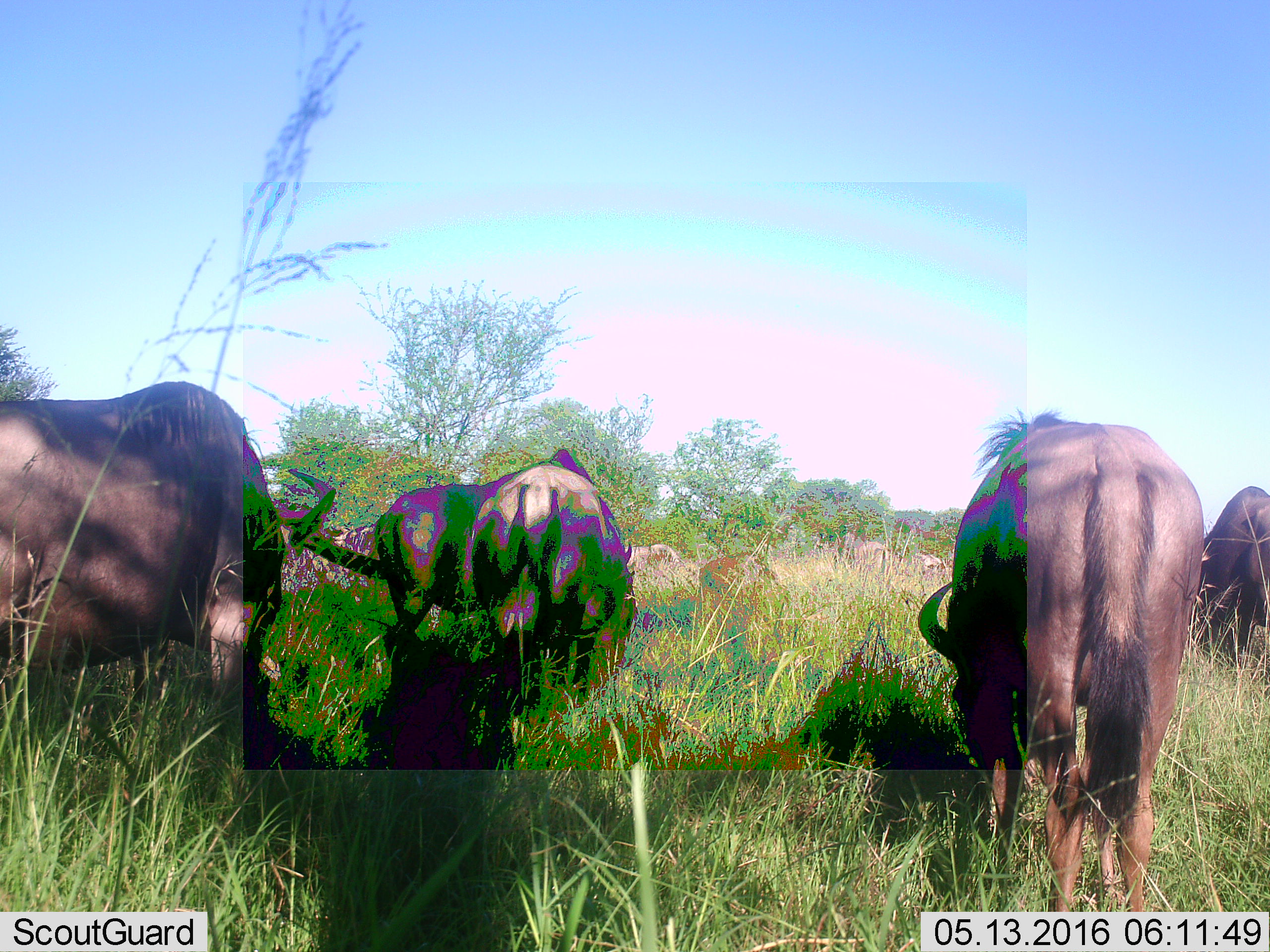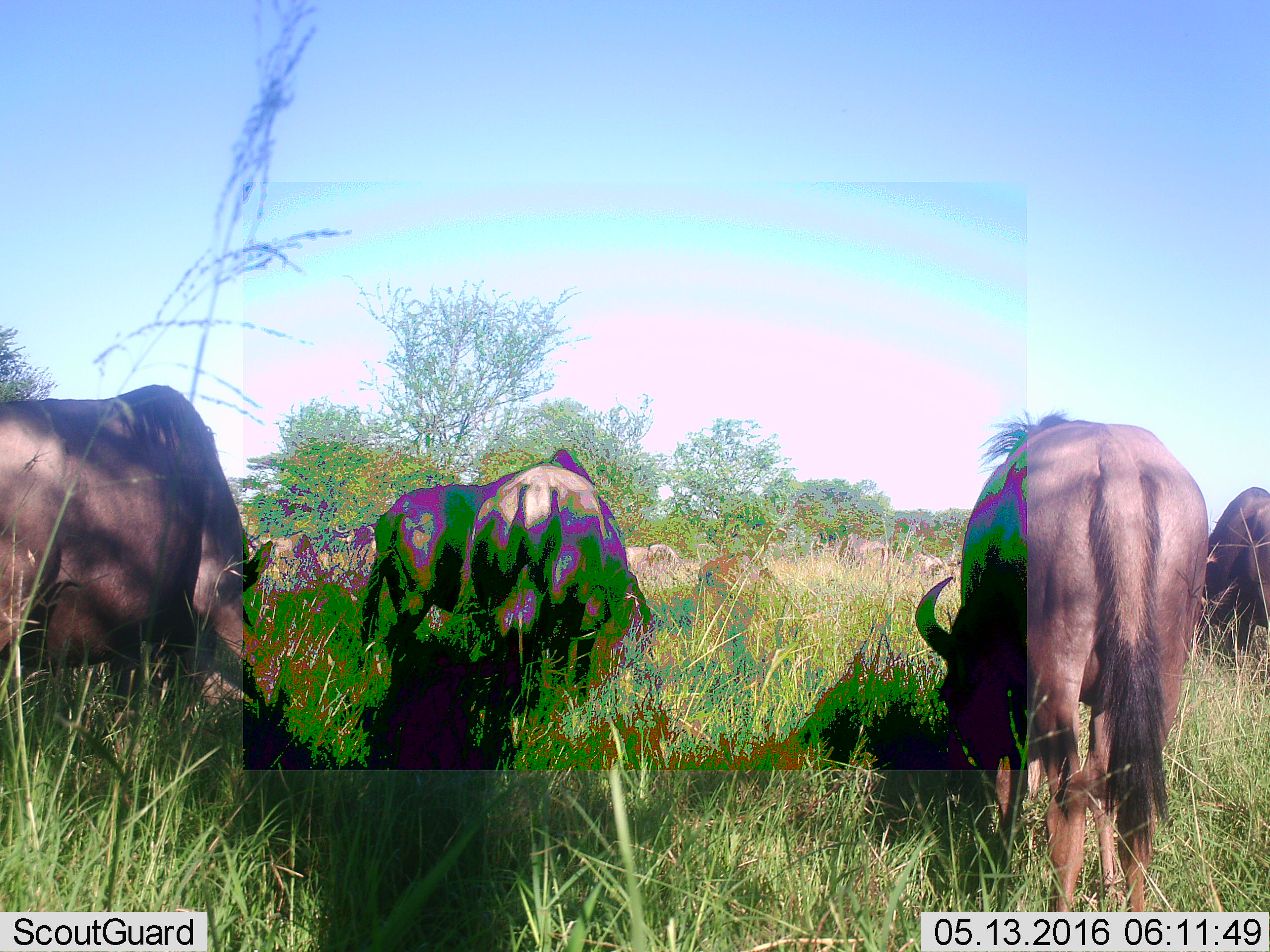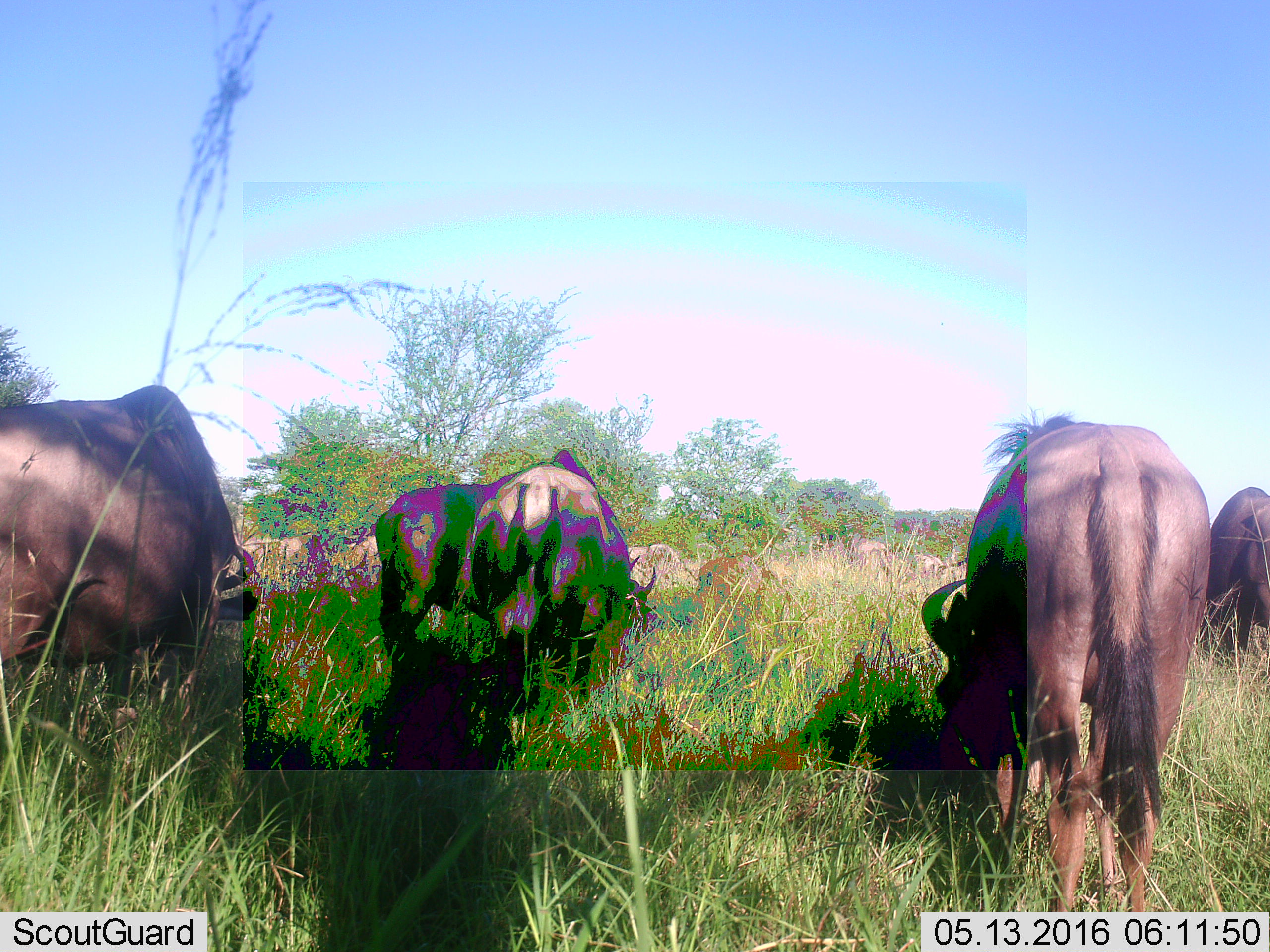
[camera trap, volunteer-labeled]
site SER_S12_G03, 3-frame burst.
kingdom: Animalia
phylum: Chordata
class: Mammalia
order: Artiodactyla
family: Bovidae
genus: Connochaetes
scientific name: Connochaetes taurinus taurinus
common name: blue wildebeest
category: wildebeestblue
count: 11-50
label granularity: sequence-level